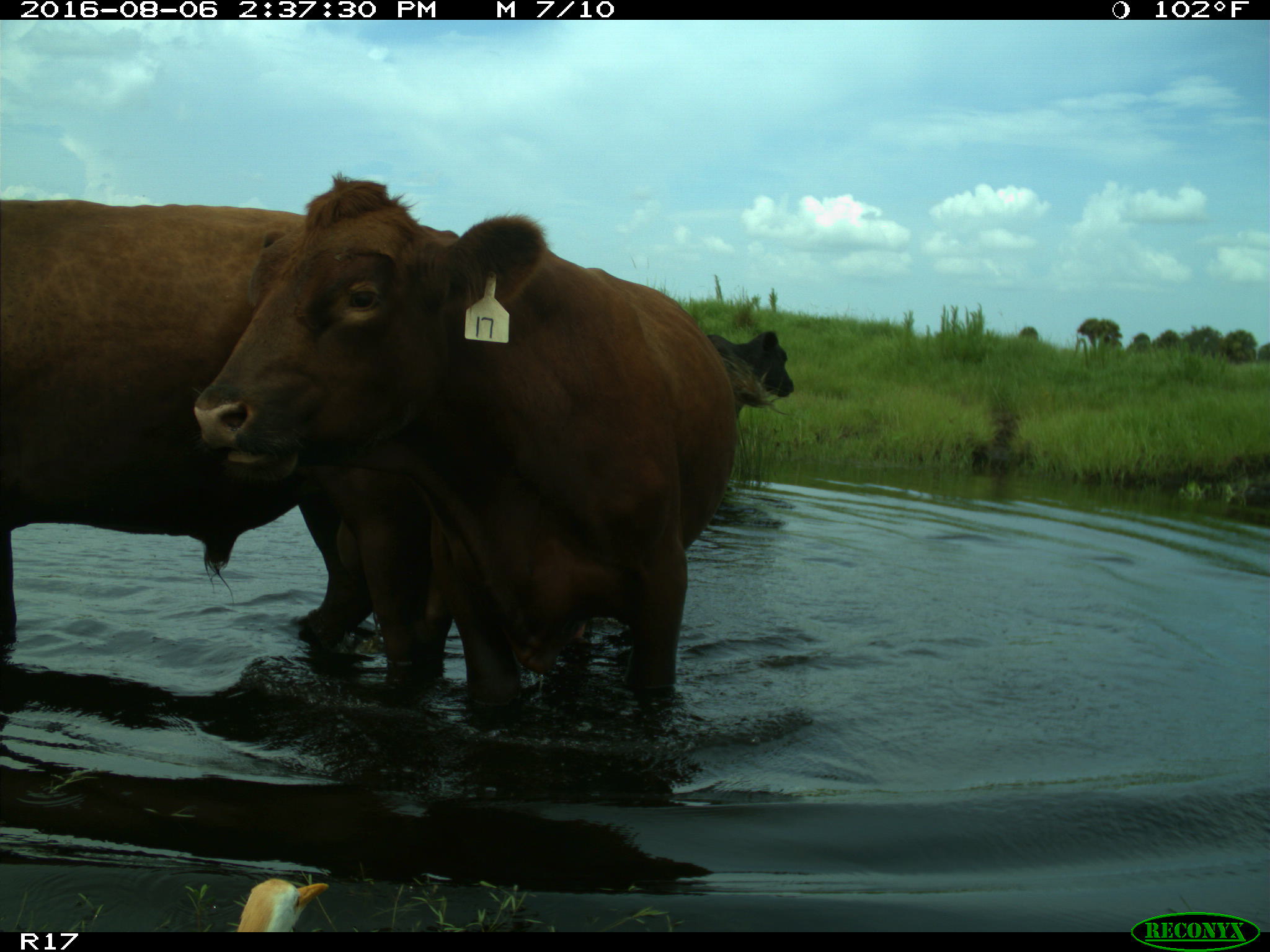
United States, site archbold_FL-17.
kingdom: Animalia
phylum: Chordata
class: Mammalia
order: Artiodactyla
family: Bovidae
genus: Bos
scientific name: Bos taurus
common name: domestic cow